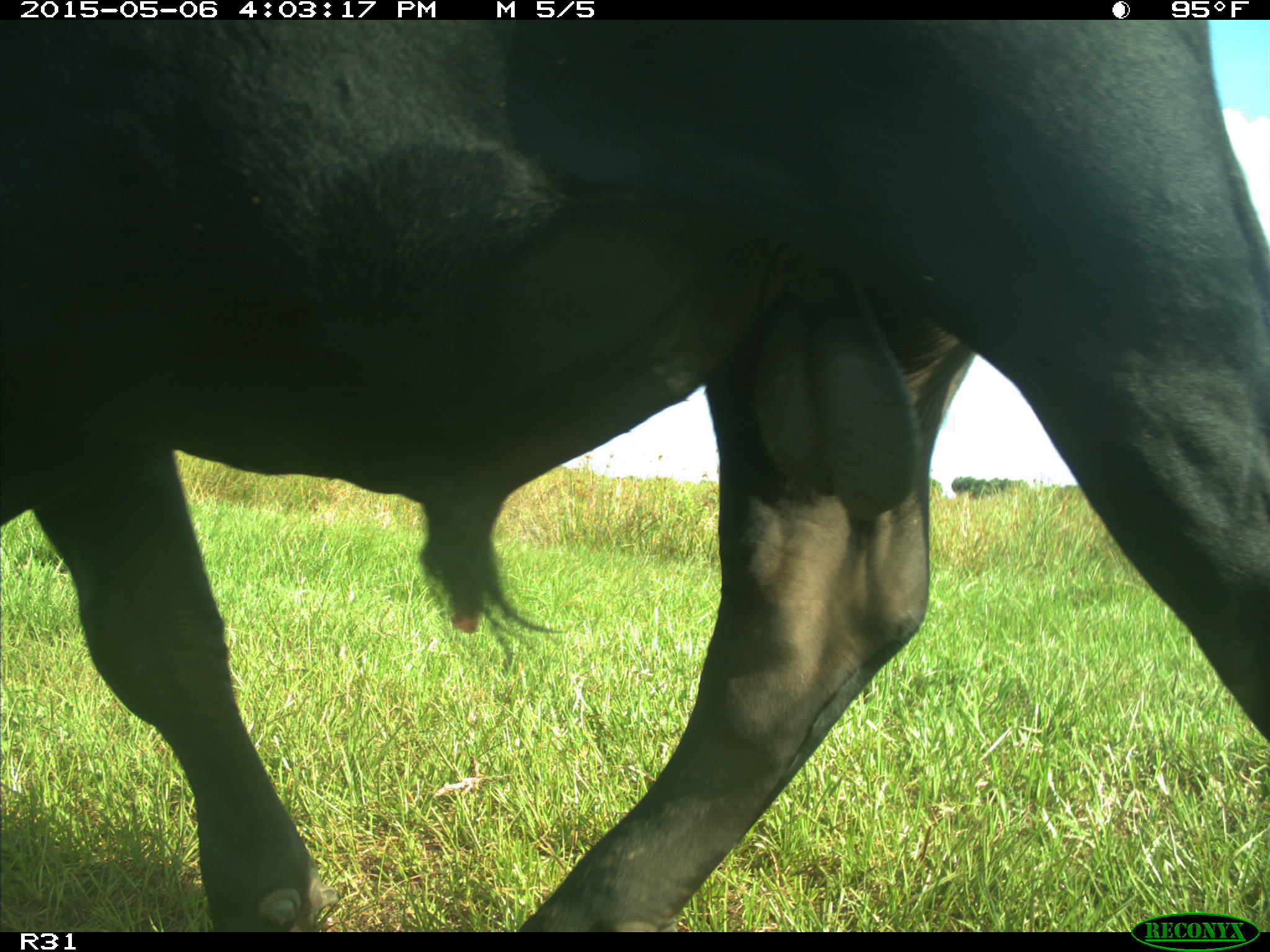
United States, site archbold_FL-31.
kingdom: Animalia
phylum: Chordata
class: Mammalia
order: Artiodactyla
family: Bovidae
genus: Bos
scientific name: Bos taurus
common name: domestic cow